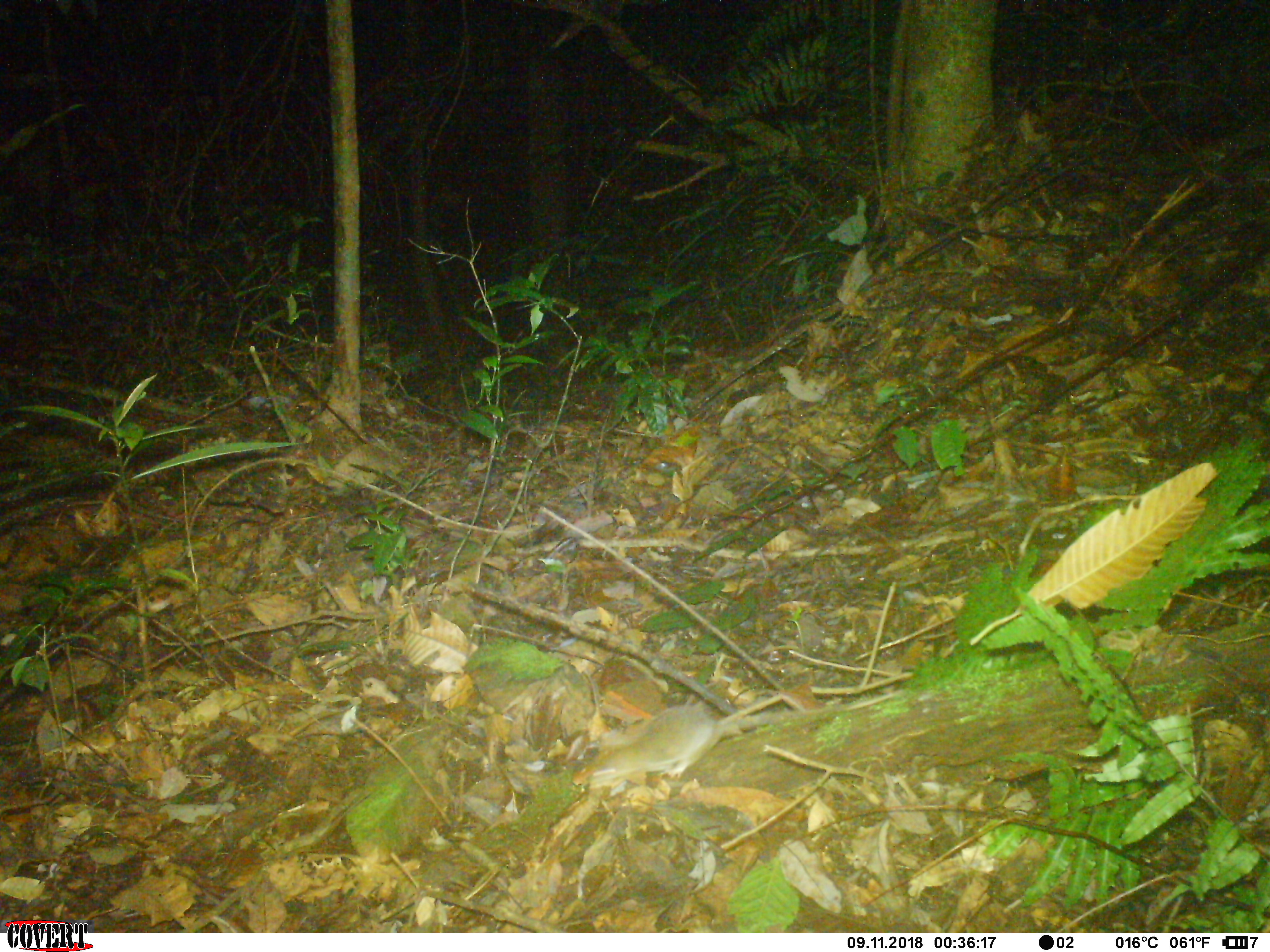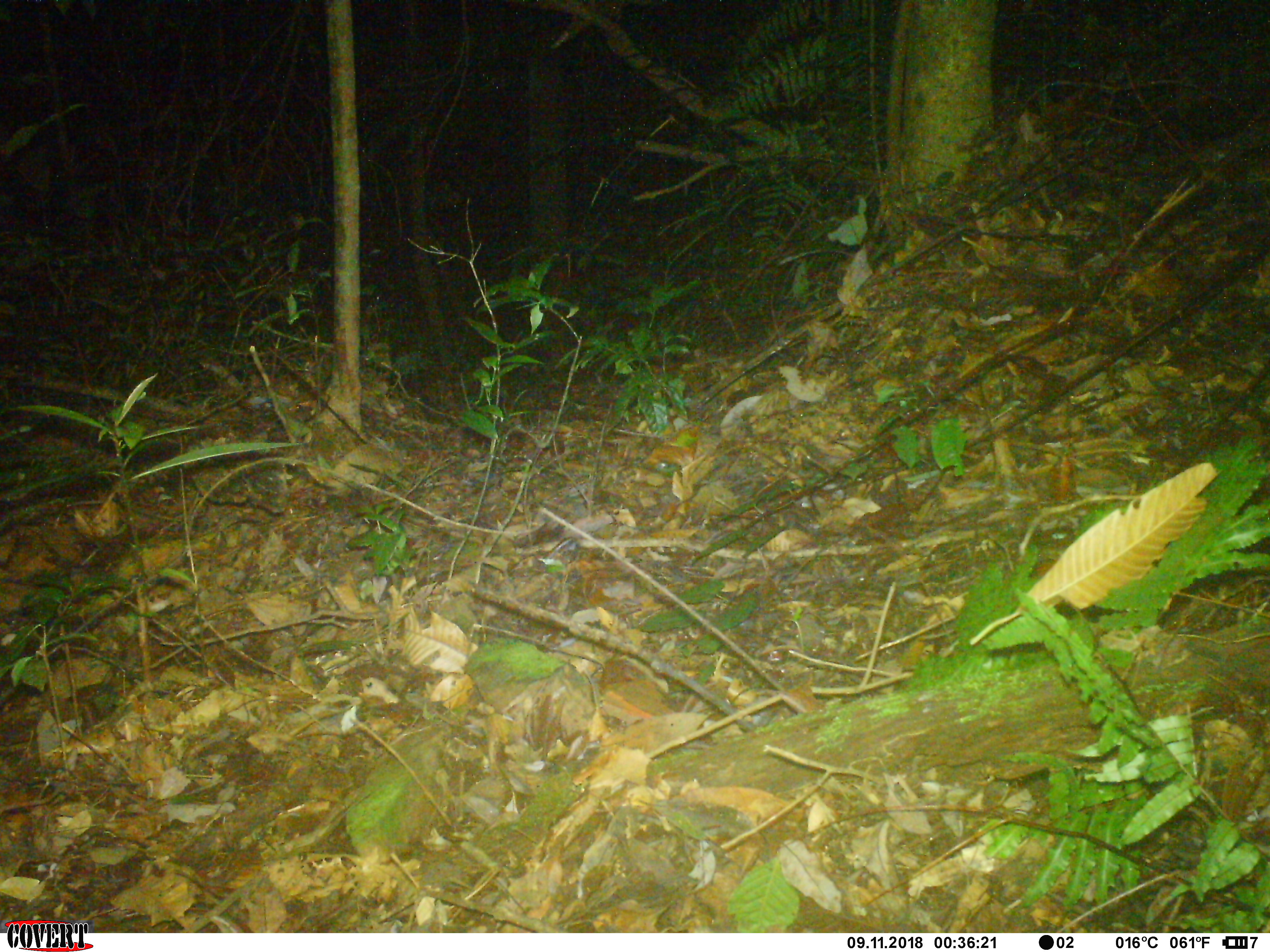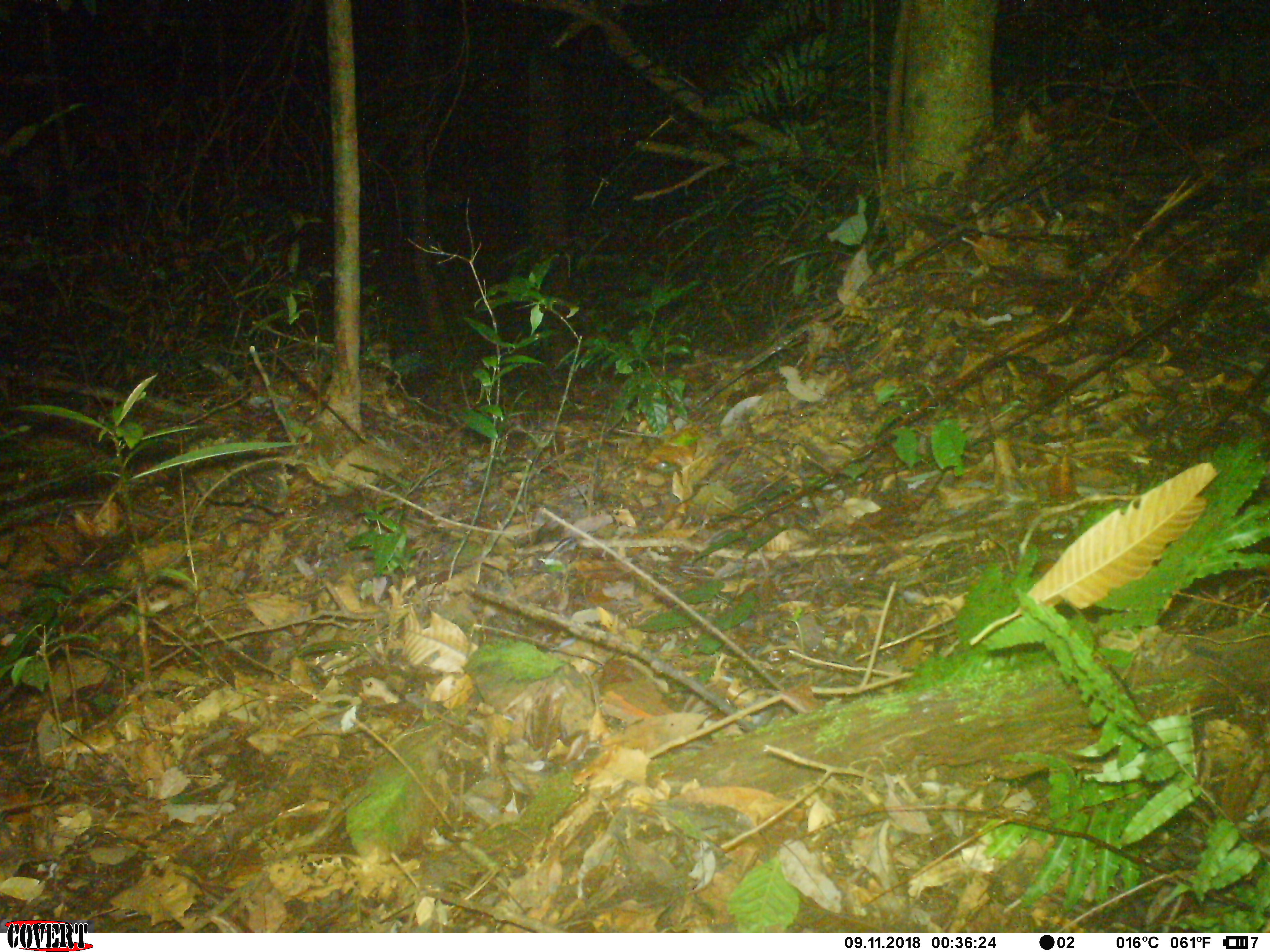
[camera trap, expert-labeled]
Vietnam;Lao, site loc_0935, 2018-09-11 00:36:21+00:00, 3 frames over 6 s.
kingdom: Animalia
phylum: Chordata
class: Mammalia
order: Rodentia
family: Muridae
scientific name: Muridae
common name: old-world mice and rats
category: unidentified murid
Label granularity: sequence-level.